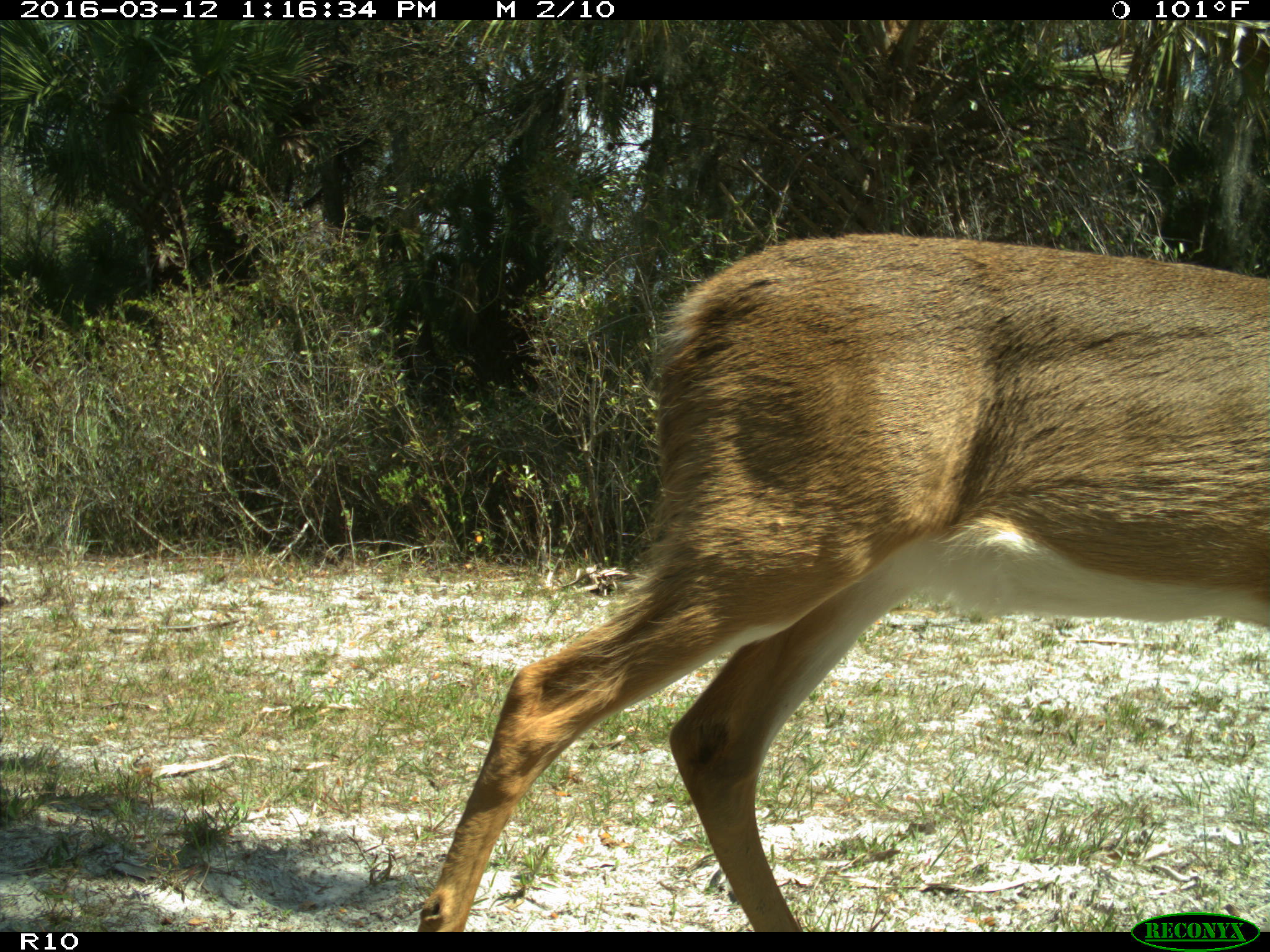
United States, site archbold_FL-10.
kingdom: Animalia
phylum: Chordata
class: Mammalia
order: Artiodactyla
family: Cervidae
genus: Odocoileus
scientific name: Odocoileus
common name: deer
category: unidentified deer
Unidentified deer (deer) (Odocoileus).